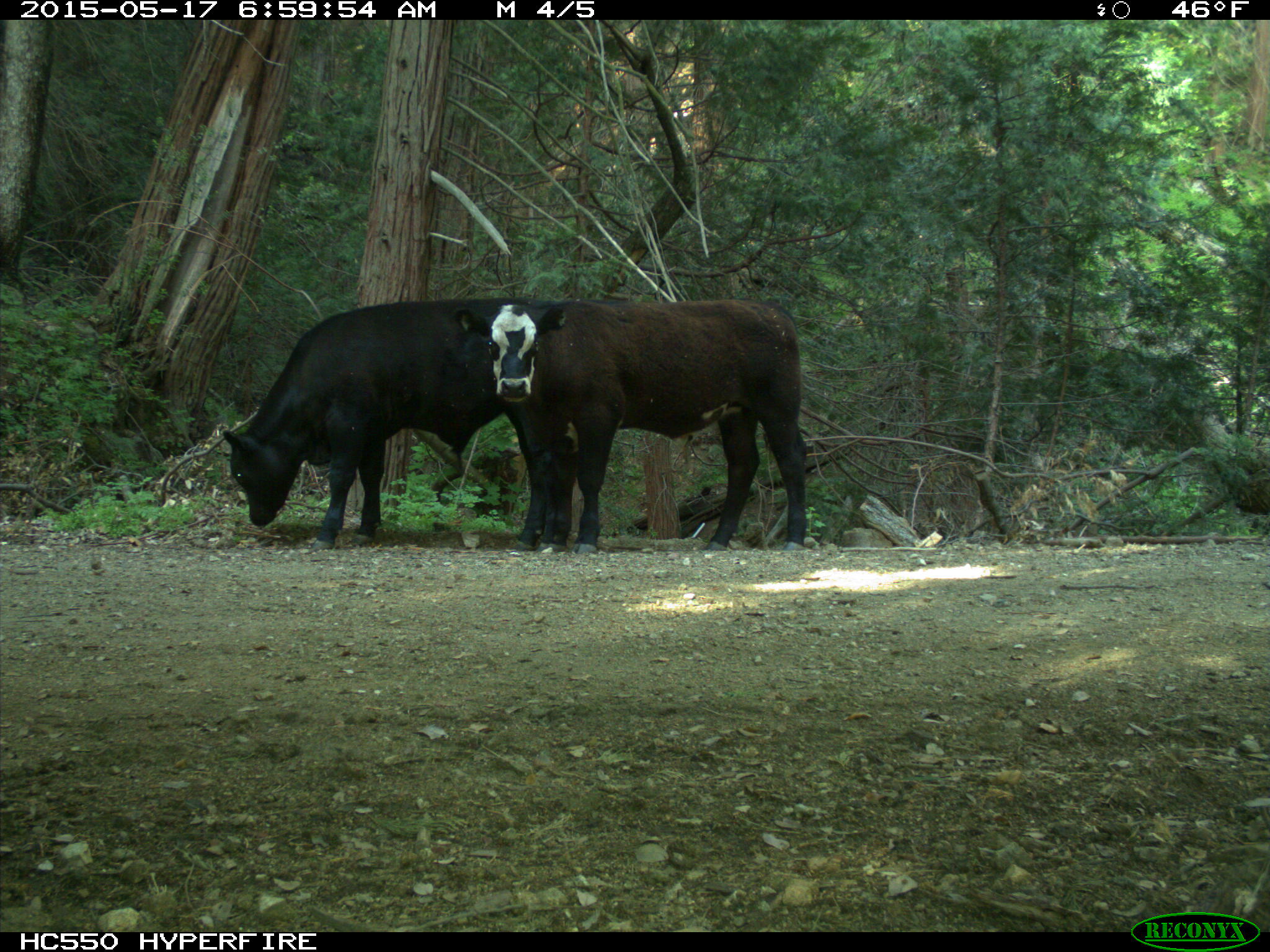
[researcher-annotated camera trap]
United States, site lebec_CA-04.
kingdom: Animalia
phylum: Chordata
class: Mammalia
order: Artiodactyla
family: Bovidae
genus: Bos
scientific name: Bos taurus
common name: domestic cow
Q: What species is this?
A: Bos taurus (domestic cow).